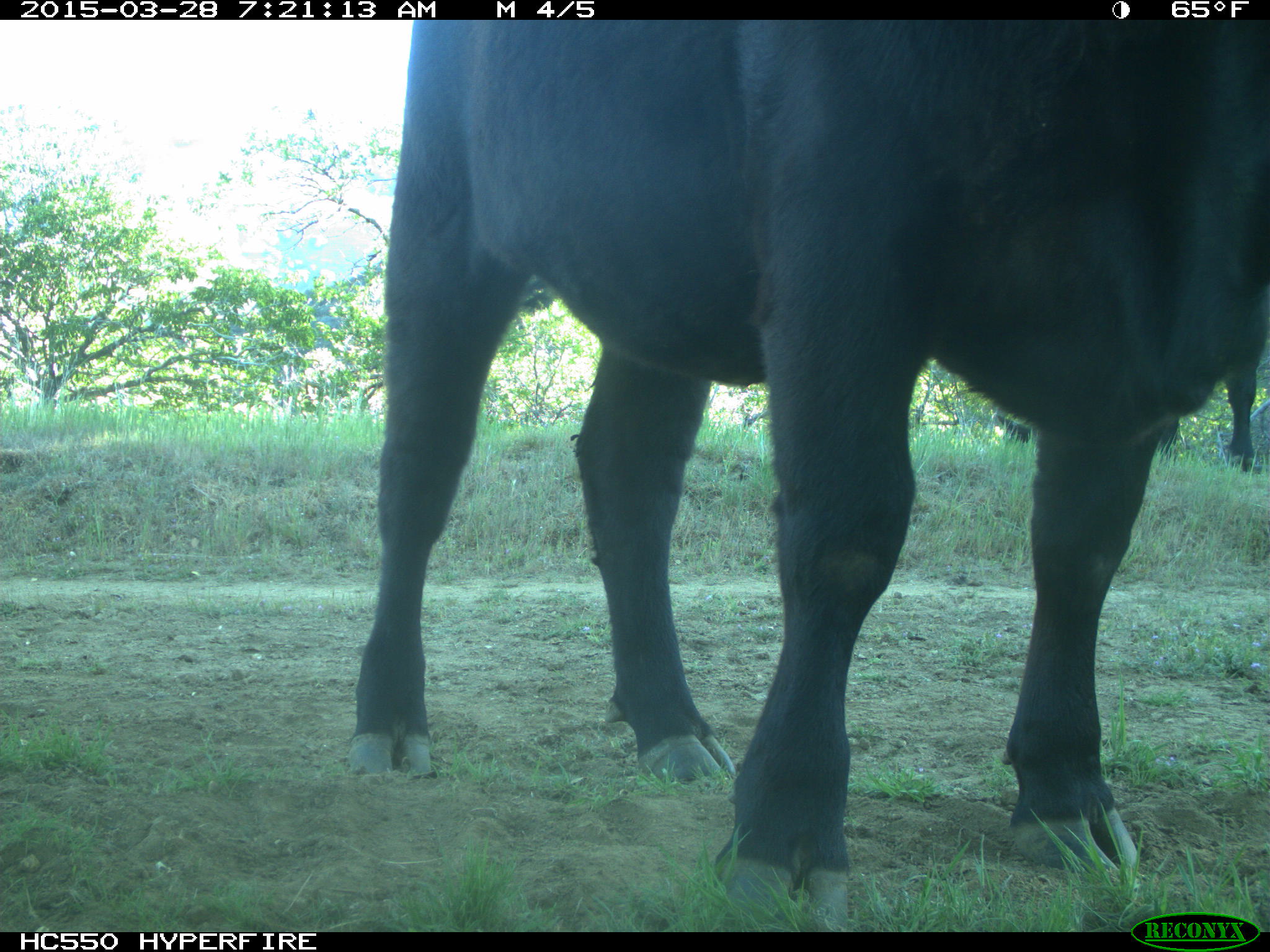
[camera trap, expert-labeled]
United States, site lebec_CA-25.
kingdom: Animalia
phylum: Chordata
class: Mammalia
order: Artiodactyla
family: Bovidae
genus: Bos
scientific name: Bos taurus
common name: domestic cow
Bos taurus (domestic cow).